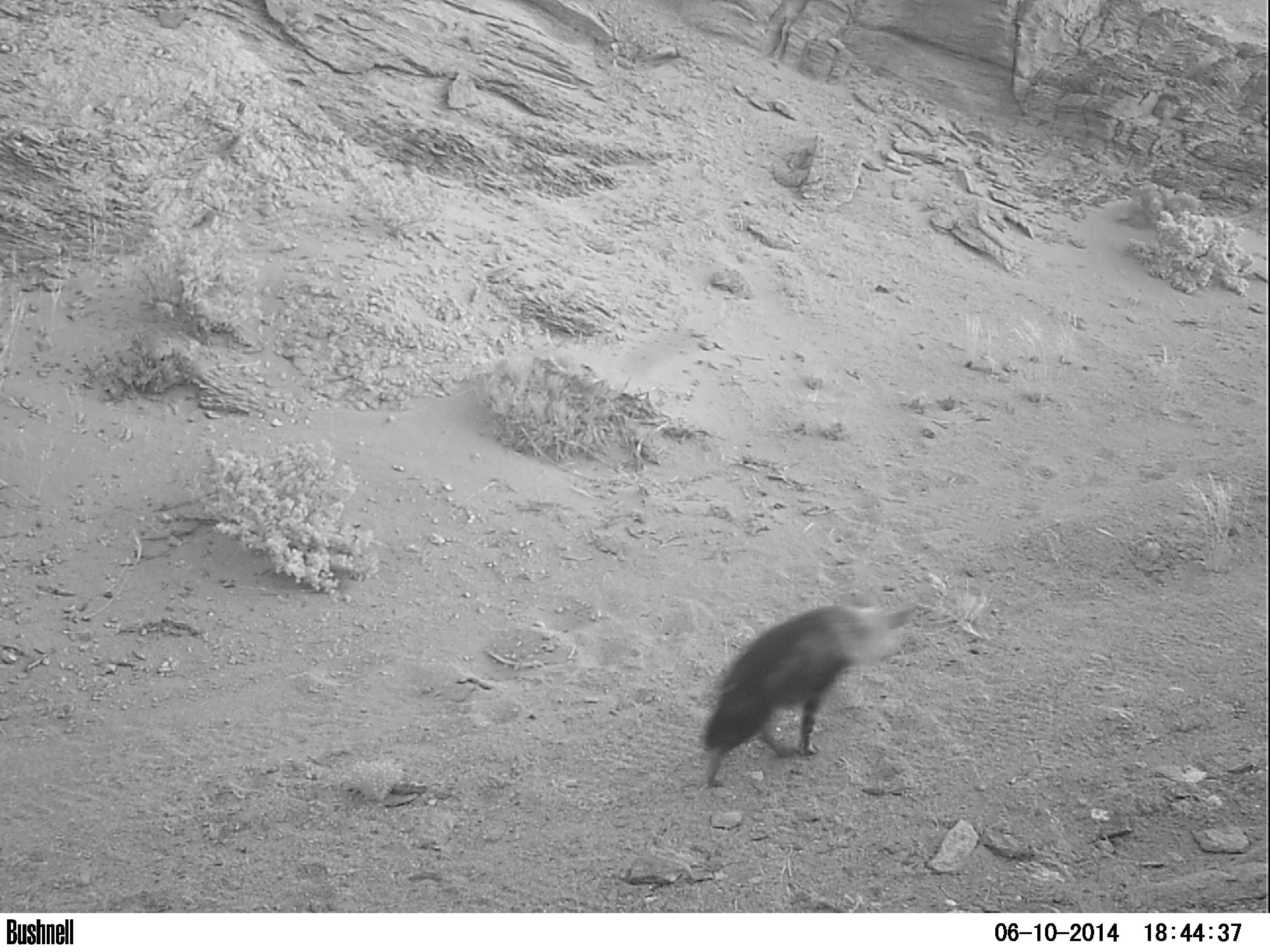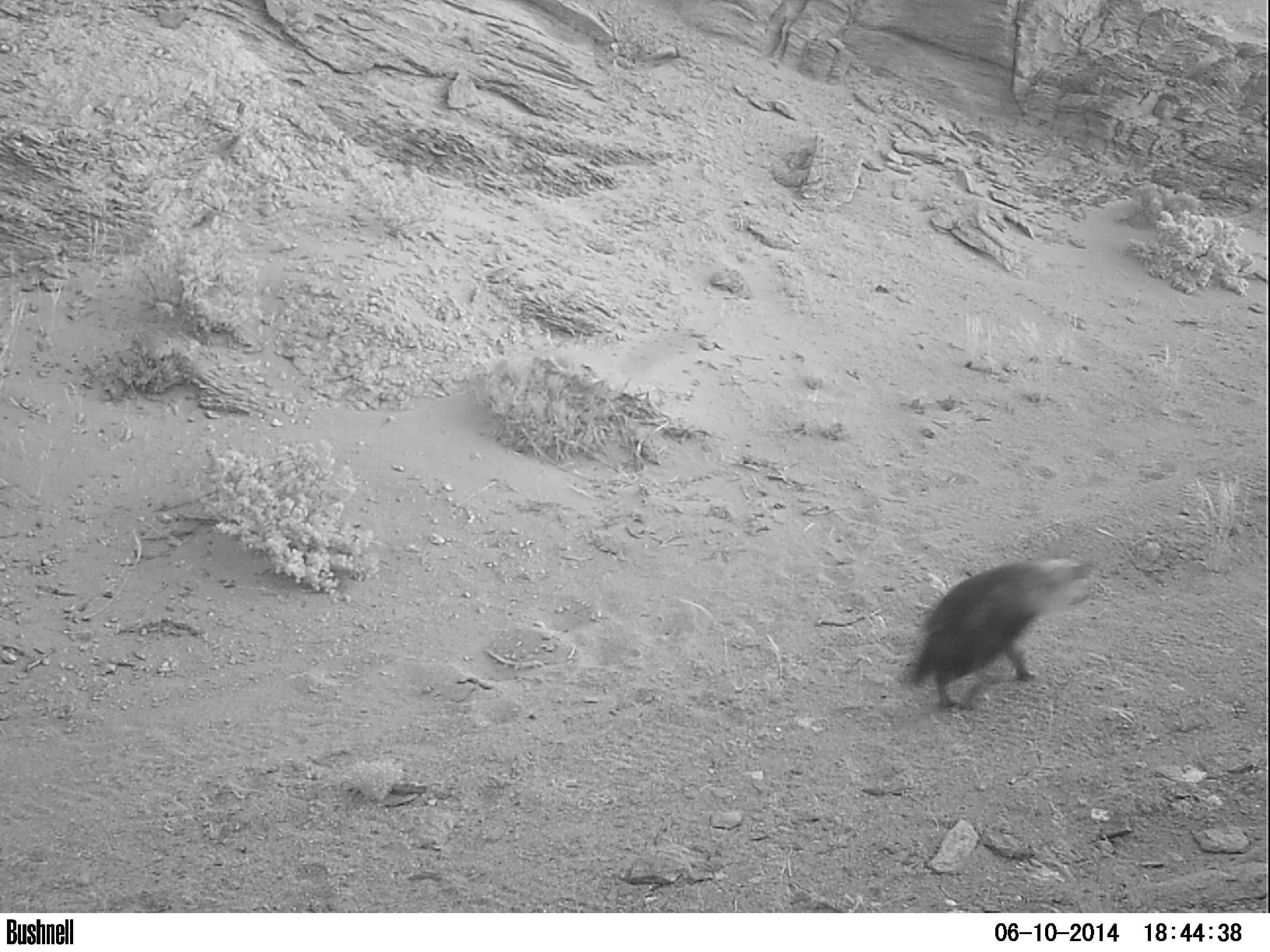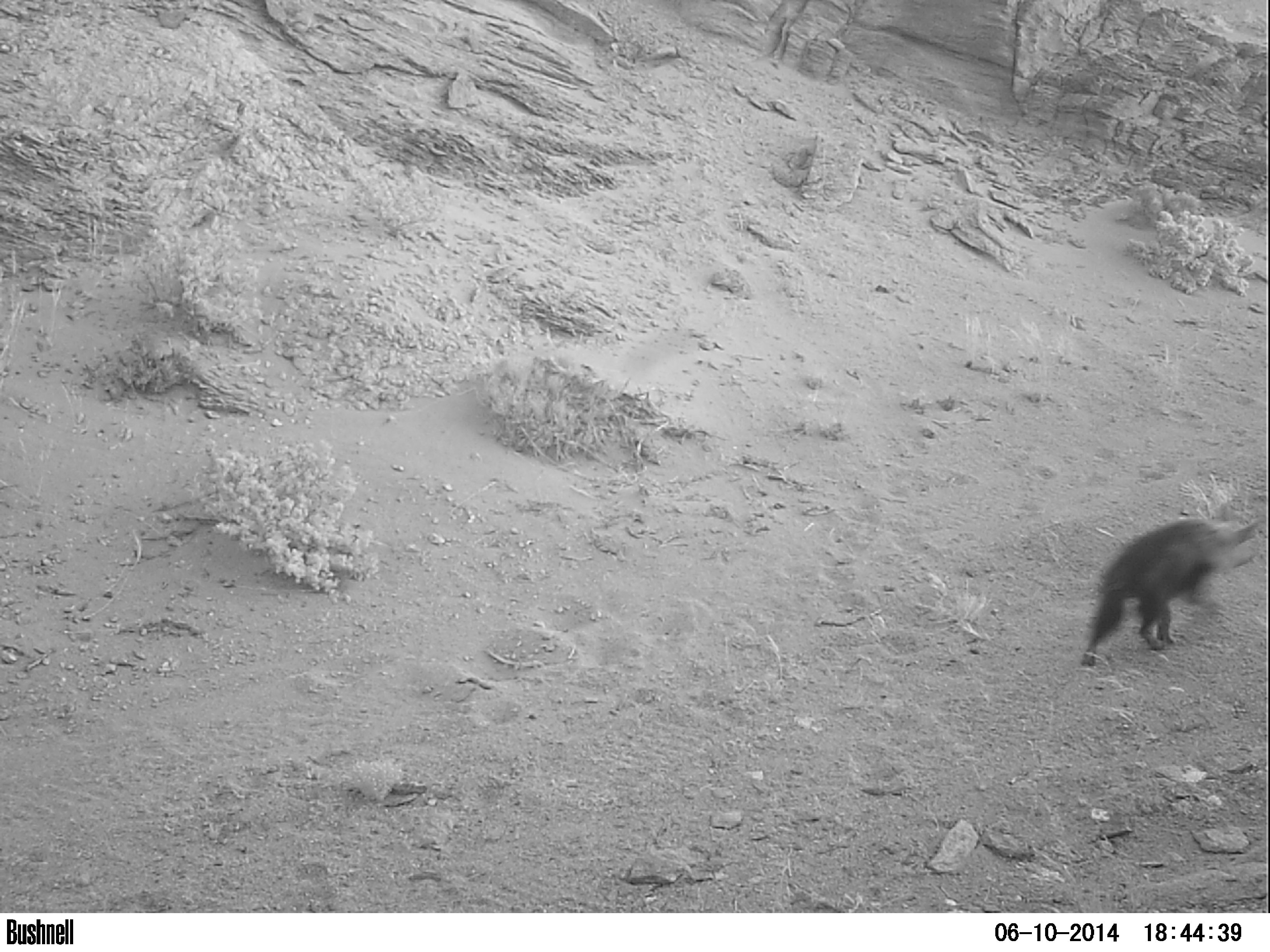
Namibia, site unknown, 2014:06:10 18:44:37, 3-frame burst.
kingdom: Animalia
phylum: Chordata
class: Mammalia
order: Carnivora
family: Hyaenidae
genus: Parahyaena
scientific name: Parahyaena brunnea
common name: brown hyena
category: hyaena brunnea